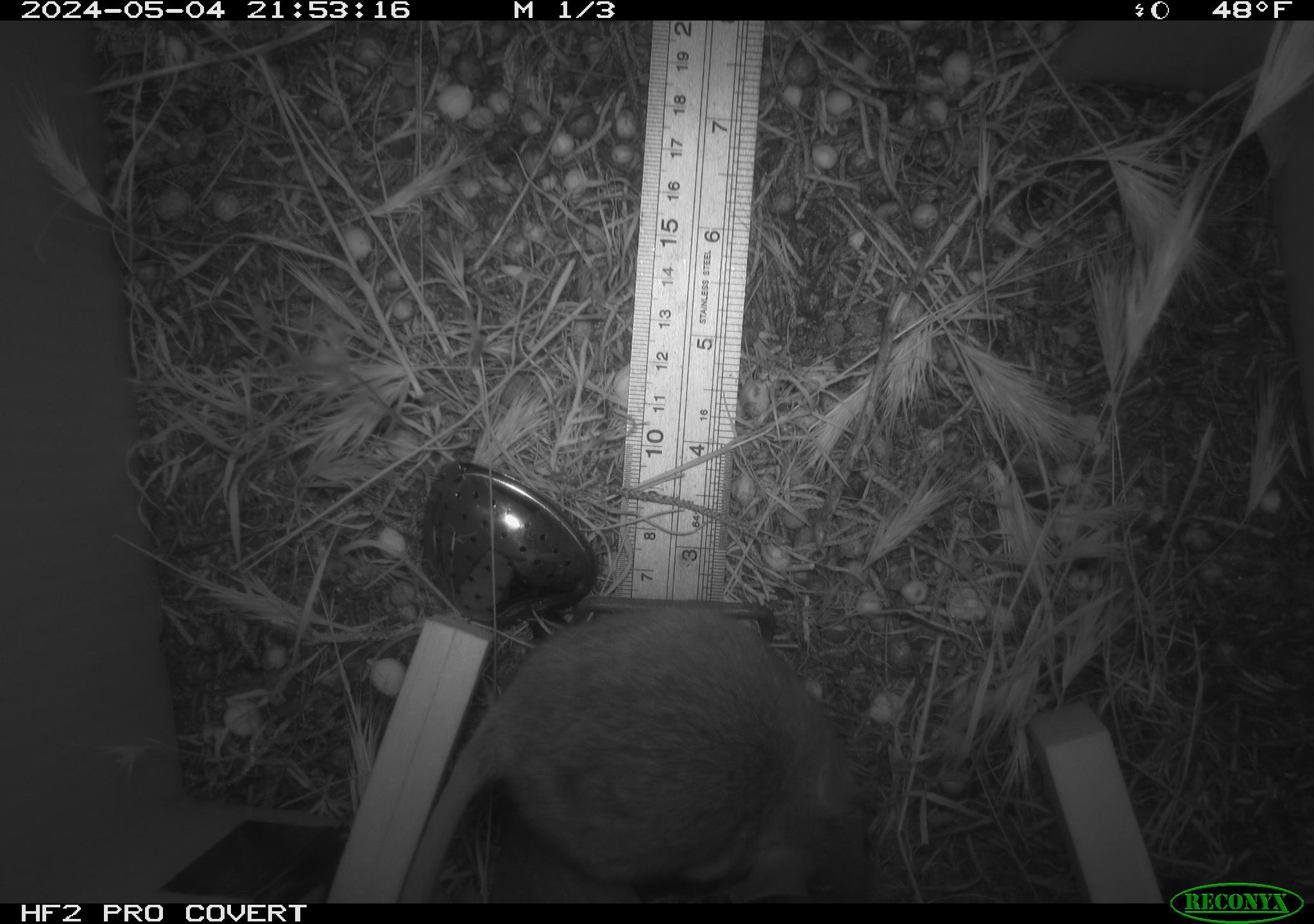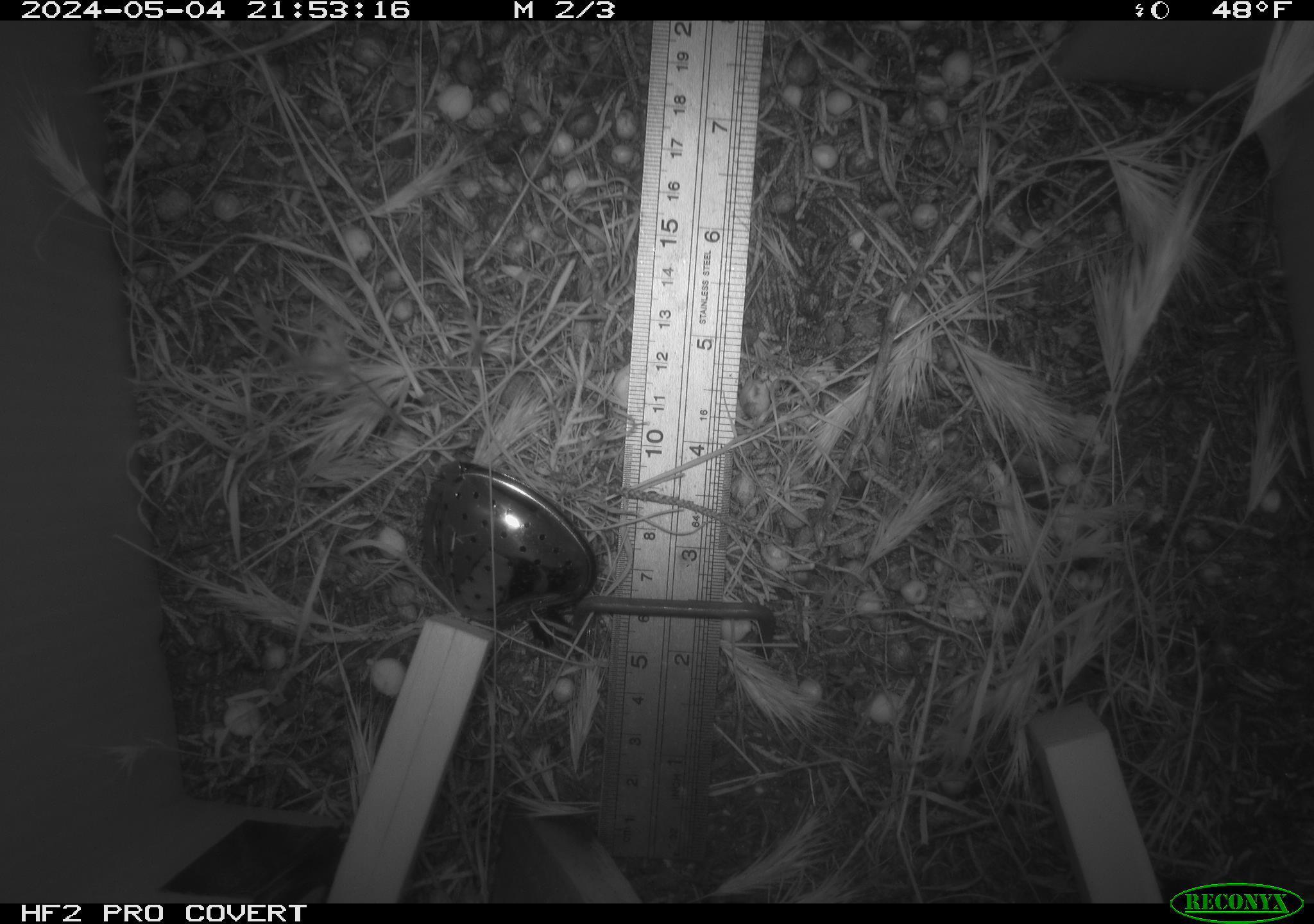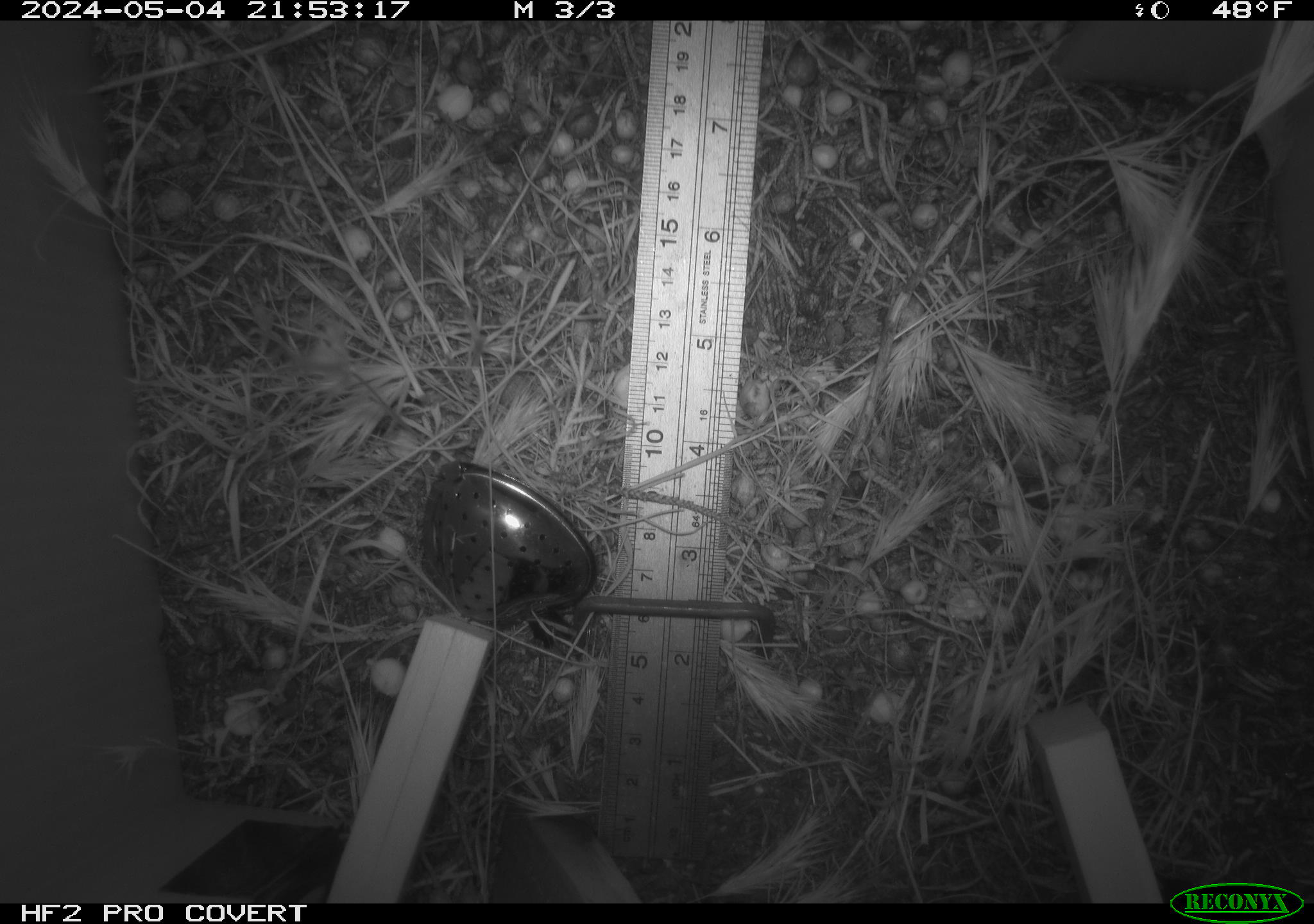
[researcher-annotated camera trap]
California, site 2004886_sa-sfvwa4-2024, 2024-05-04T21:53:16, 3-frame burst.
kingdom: Animalia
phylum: Chordata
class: Mammalia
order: Rodentia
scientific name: Rodentia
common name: mouse species